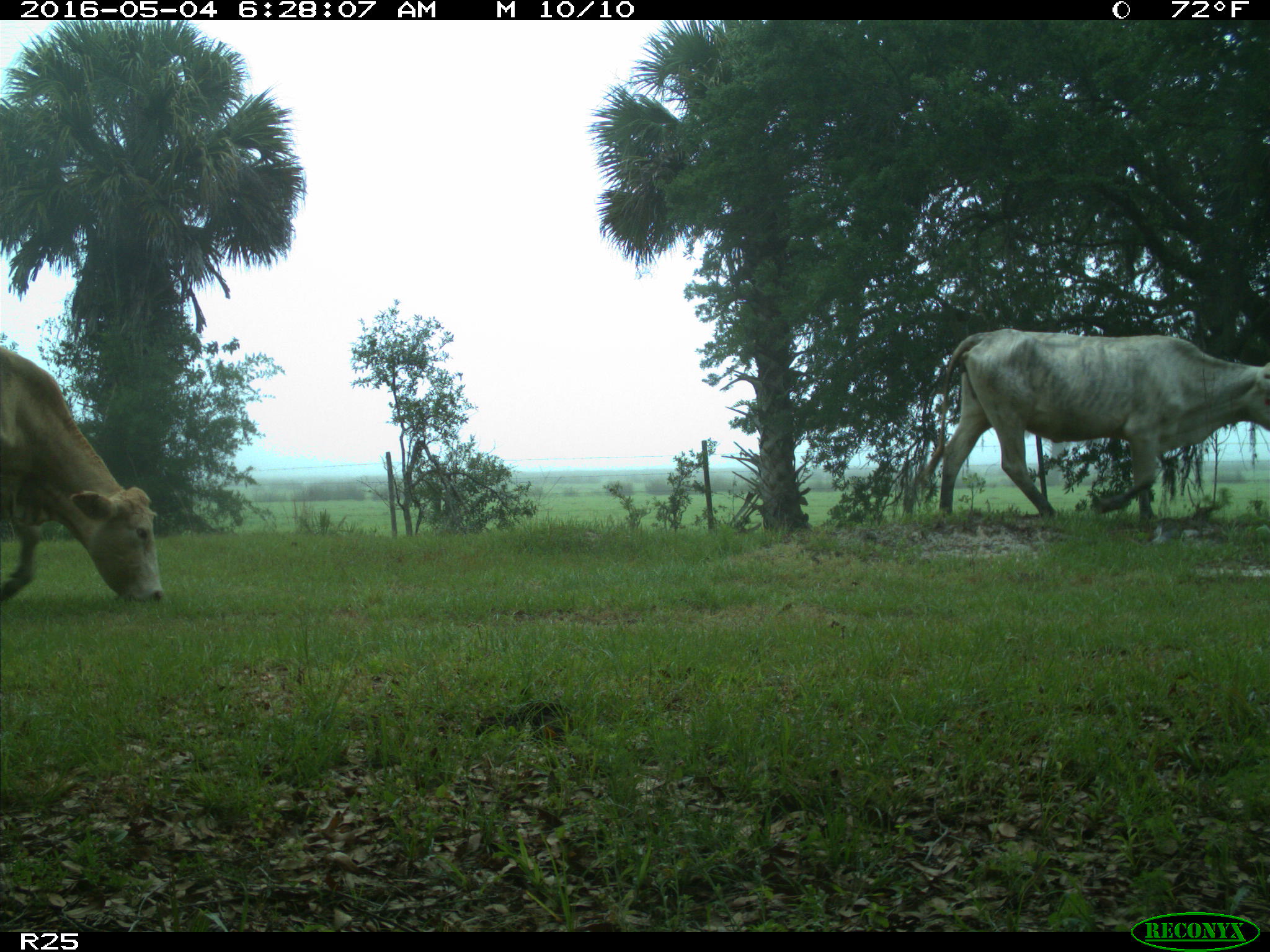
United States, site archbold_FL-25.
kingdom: Animalia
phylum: Chordata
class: Mammalia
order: Artiodactyla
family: Bovidae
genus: Bos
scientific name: Bos taurus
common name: domestic cow